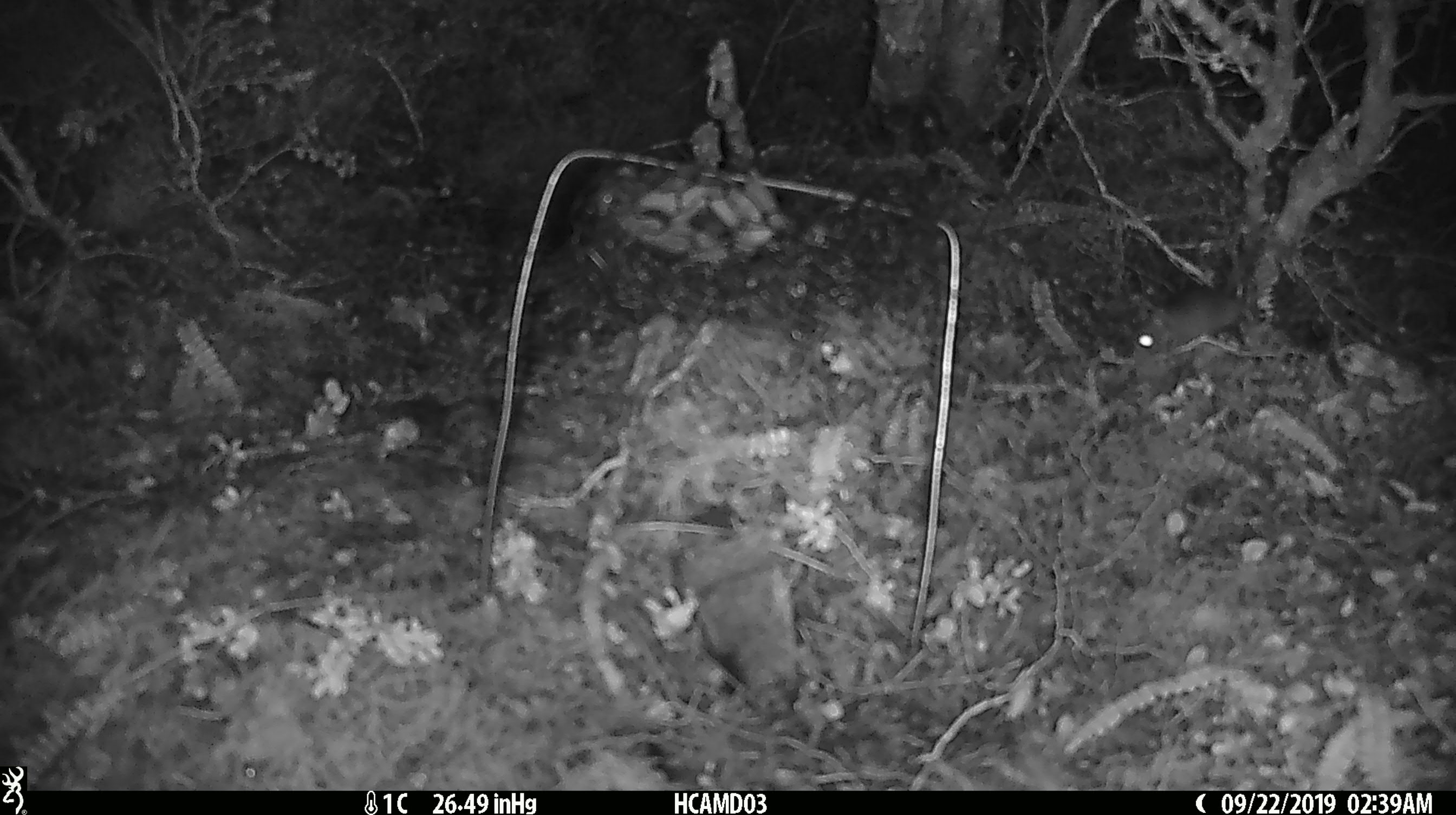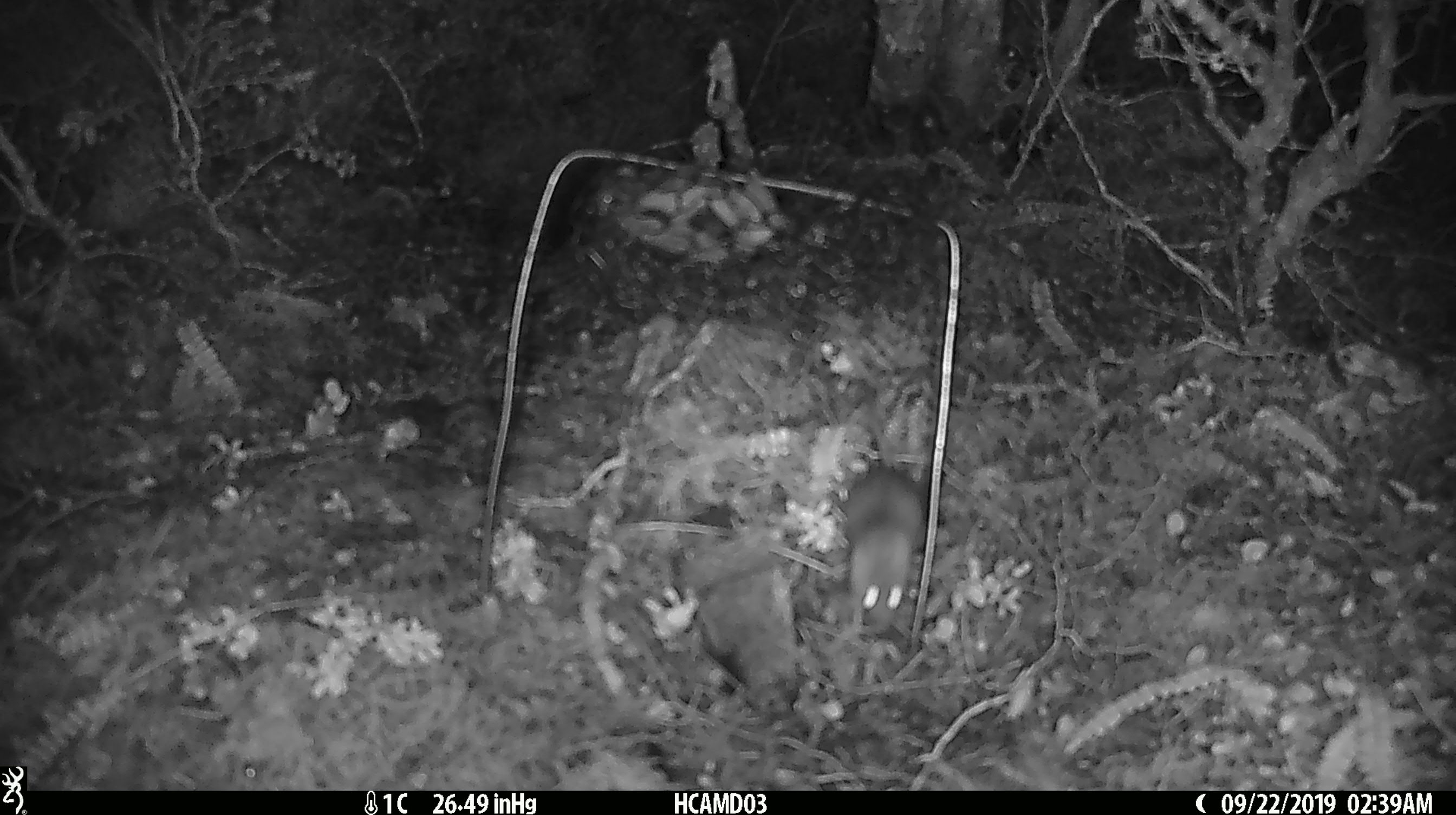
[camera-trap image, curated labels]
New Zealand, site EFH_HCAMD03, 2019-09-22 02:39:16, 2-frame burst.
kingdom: Animalia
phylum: Chordata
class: Mammalia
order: Rodentia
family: Muridae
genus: Mus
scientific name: Mus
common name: mouse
Mouse (Mus).